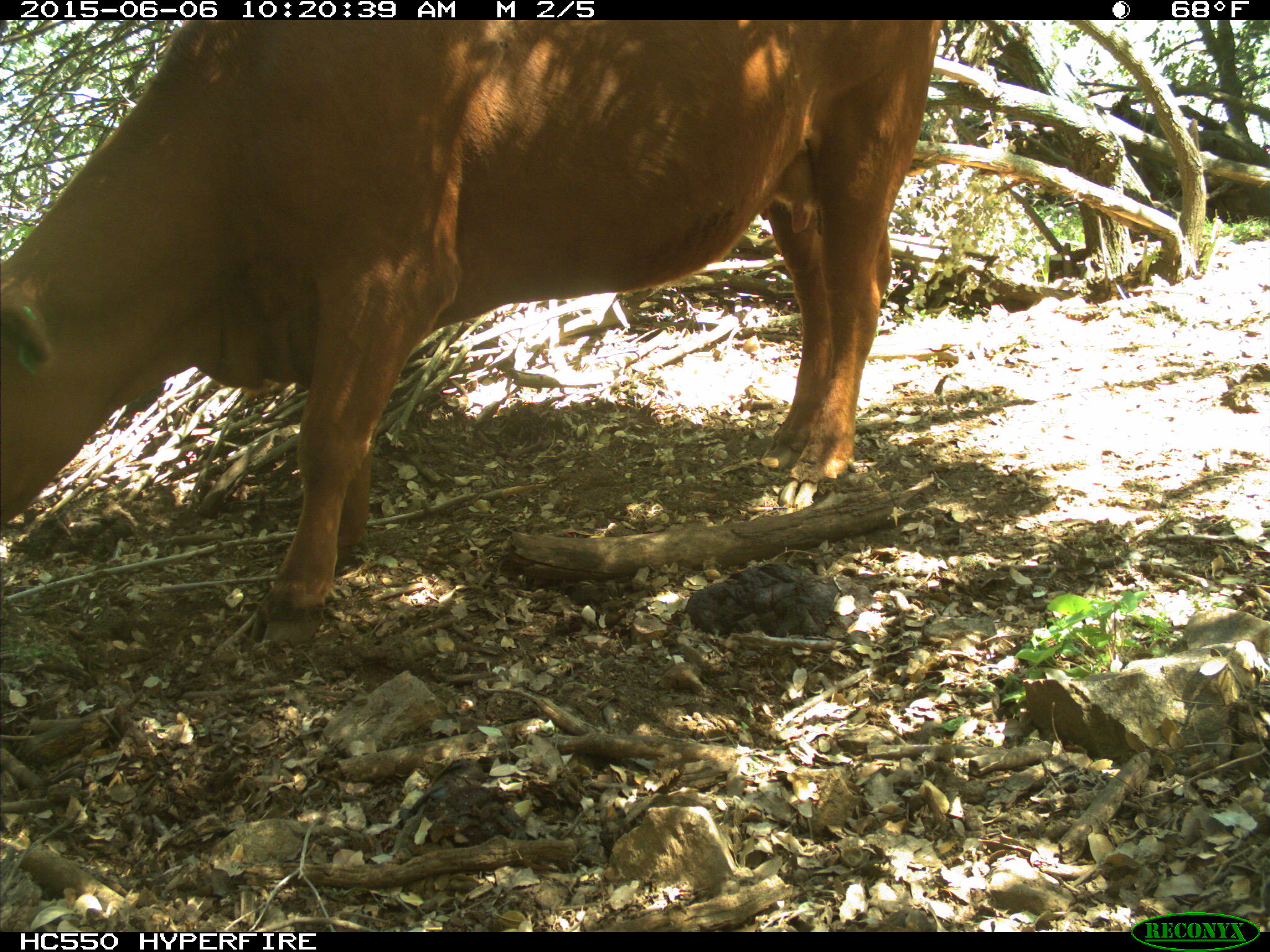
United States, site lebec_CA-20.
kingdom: Animalia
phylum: Chordata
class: Mammalia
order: Artiodactyla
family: Bovidae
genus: Bos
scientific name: Bos taurus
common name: domestic cow